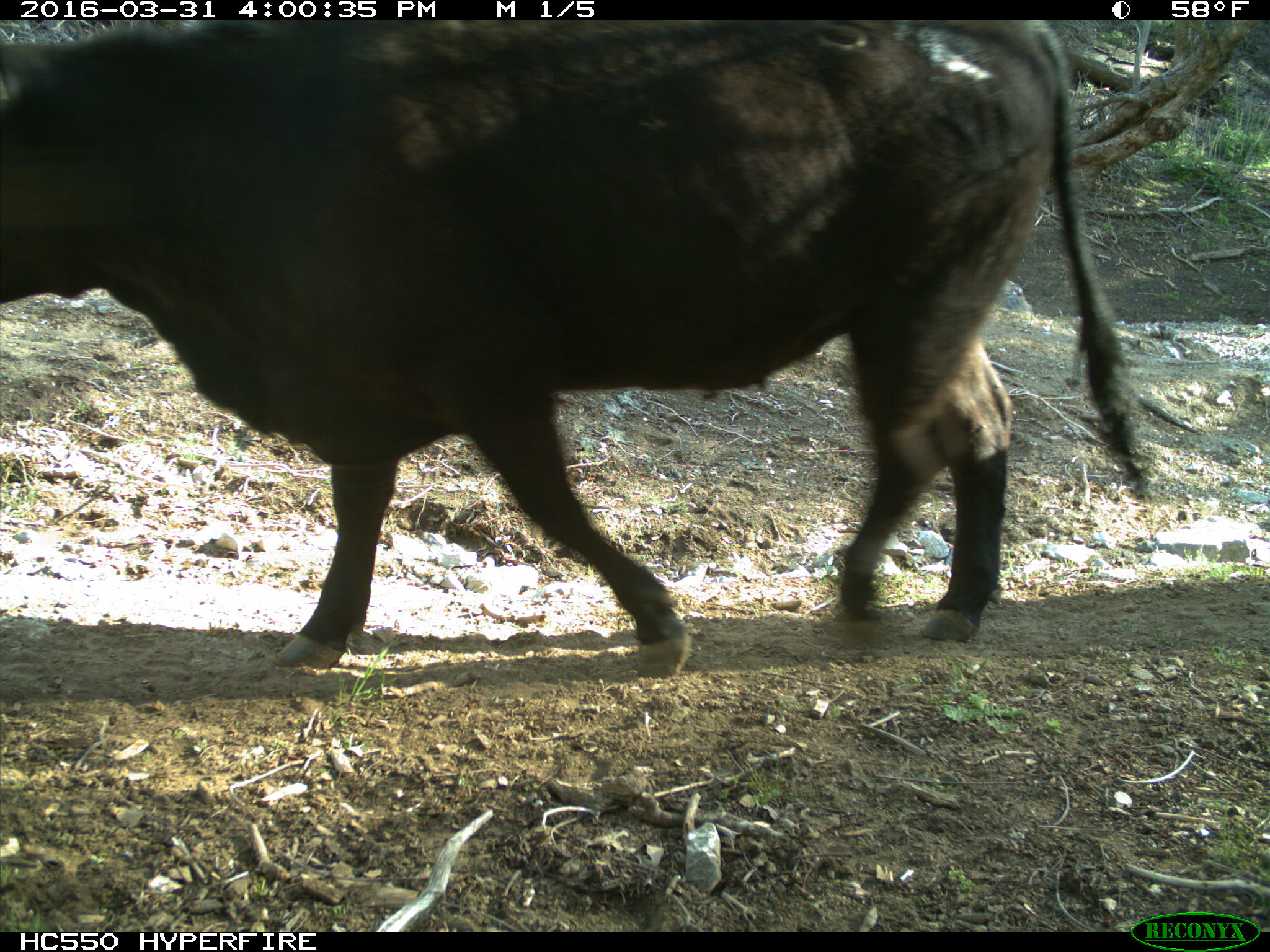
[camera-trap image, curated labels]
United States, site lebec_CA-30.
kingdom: Animalia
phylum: Chordata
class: Mammalia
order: Artiodactyla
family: Bovidae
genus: Bos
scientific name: Bos taurus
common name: domestic cow